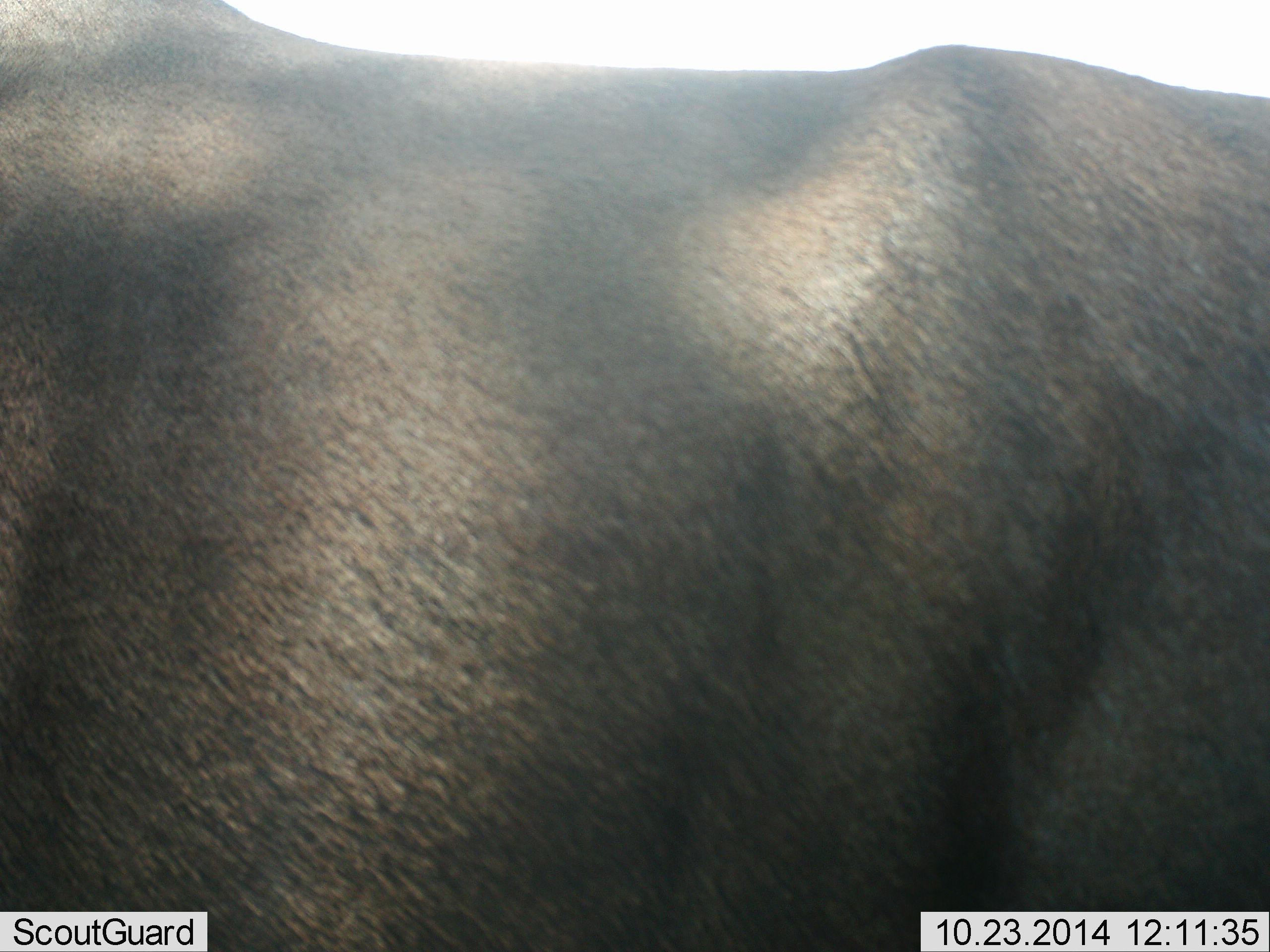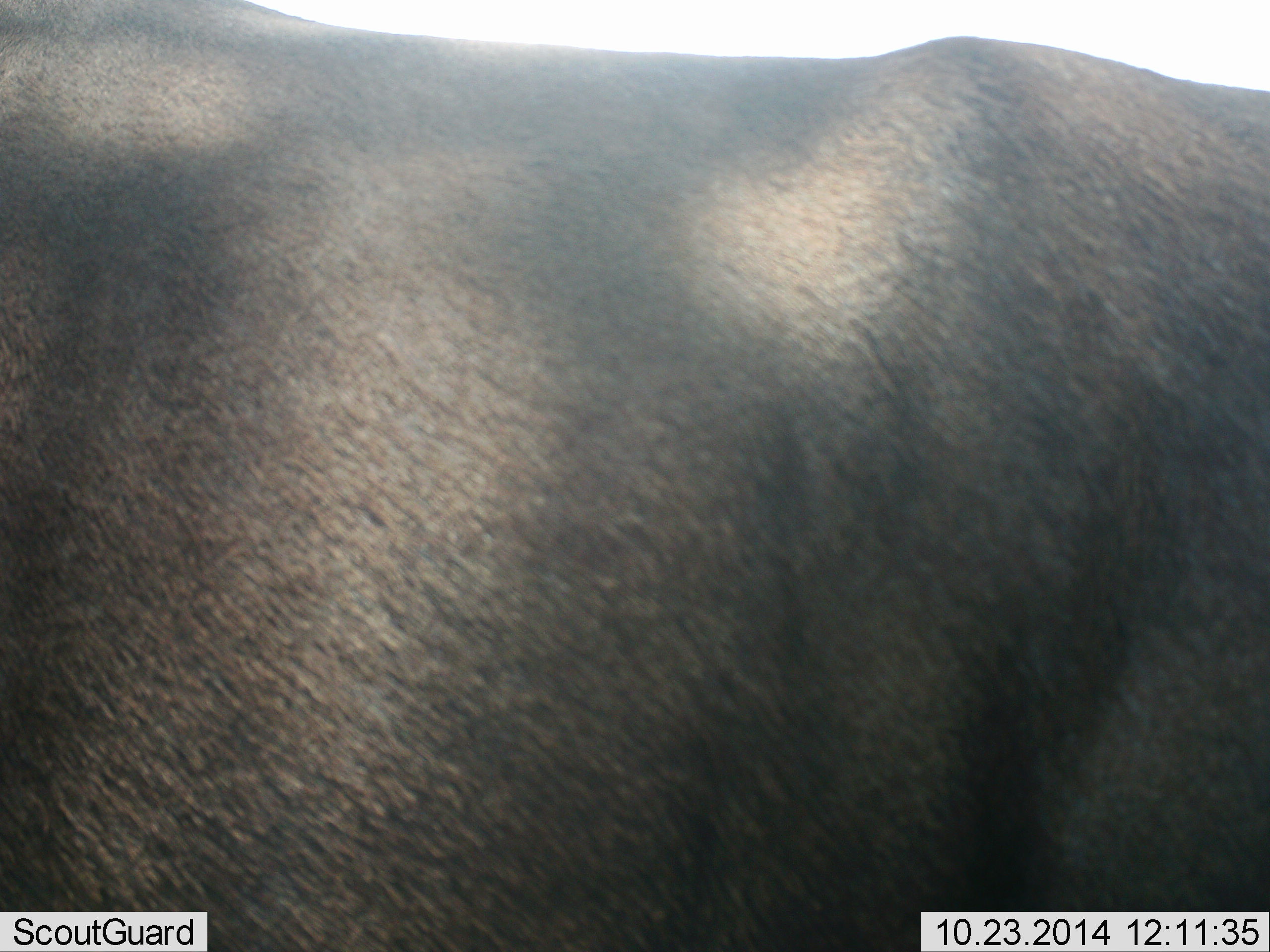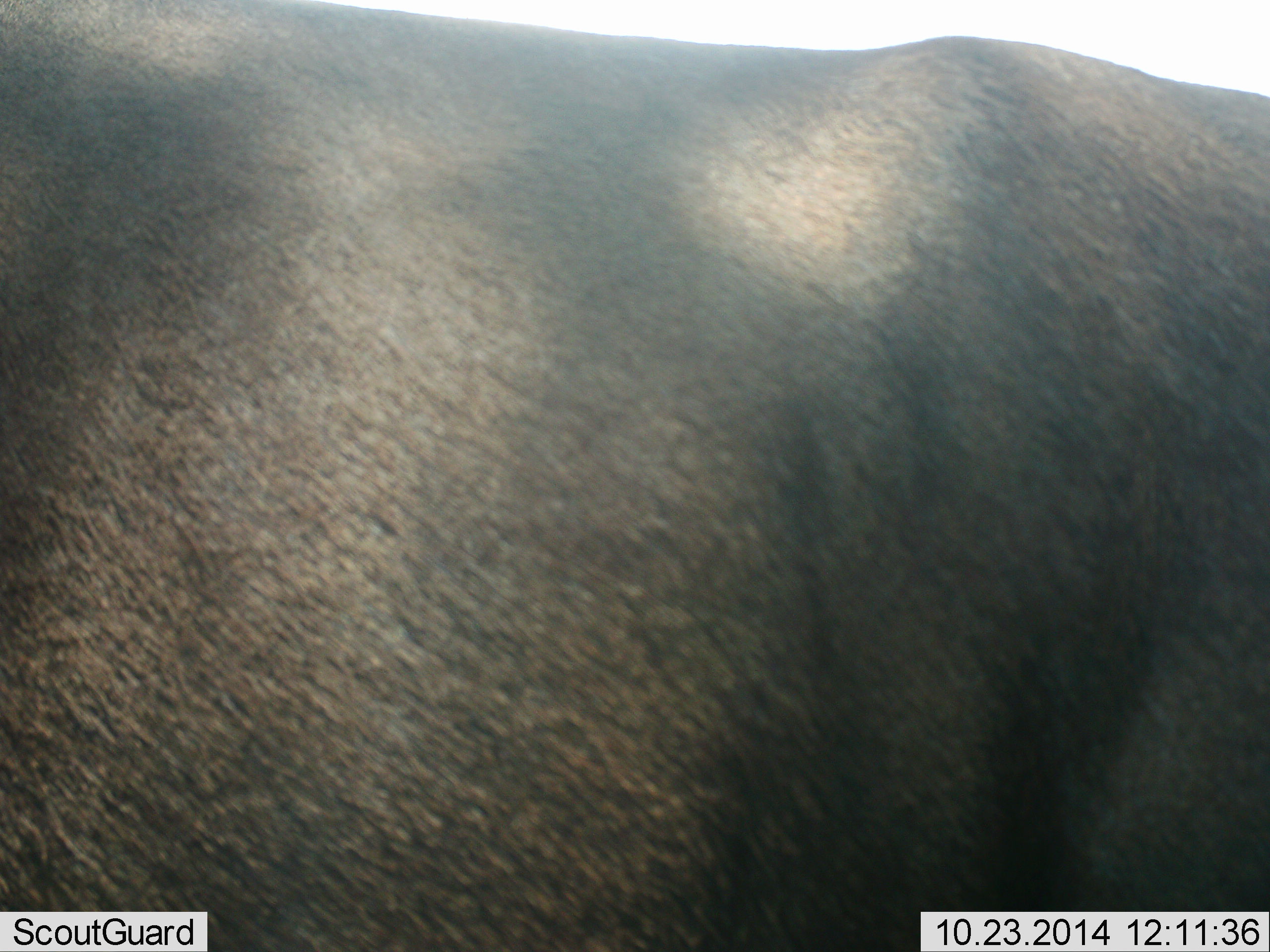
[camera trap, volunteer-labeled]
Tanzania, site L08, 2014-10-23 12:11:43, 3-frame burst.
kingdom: Animalia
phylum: Chordata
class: Mammalia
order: Artiodactyla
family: Bovidae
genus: Connochaetes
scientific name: Connochaetes taurinus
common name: blue wildebeest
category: wildebeest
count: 1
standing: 80%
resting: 10%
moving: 0%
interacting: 10%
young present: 0%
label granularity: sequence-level